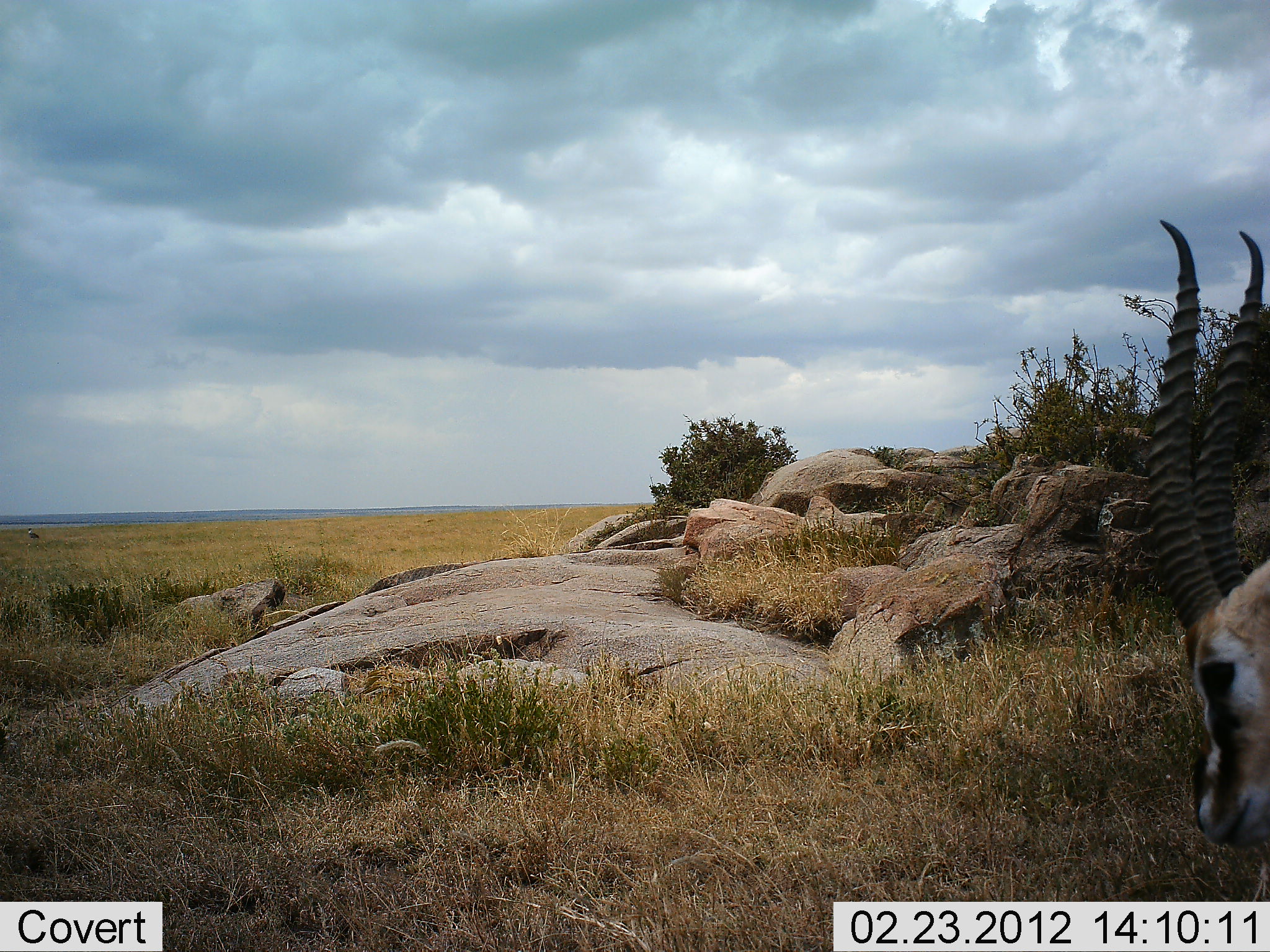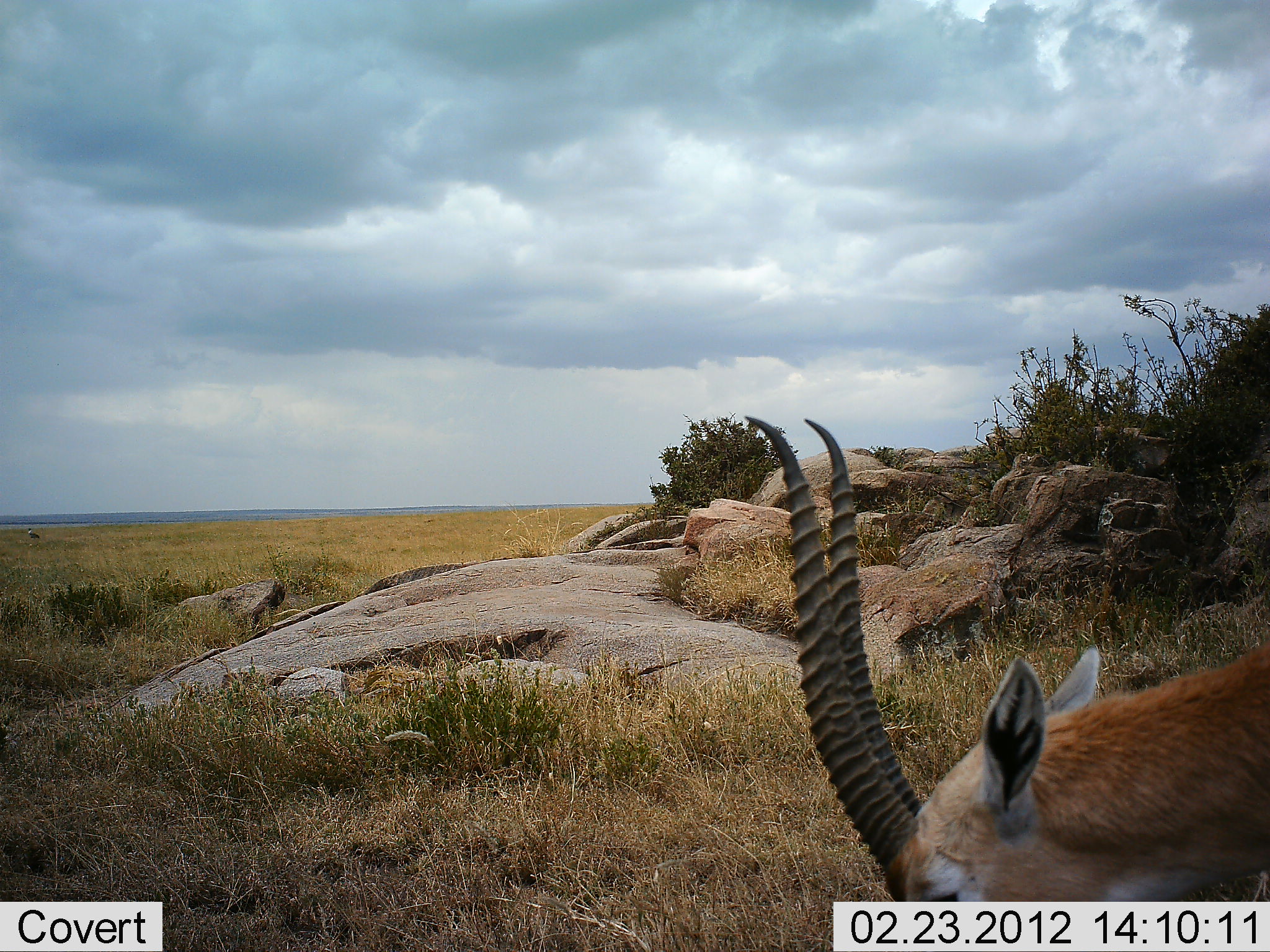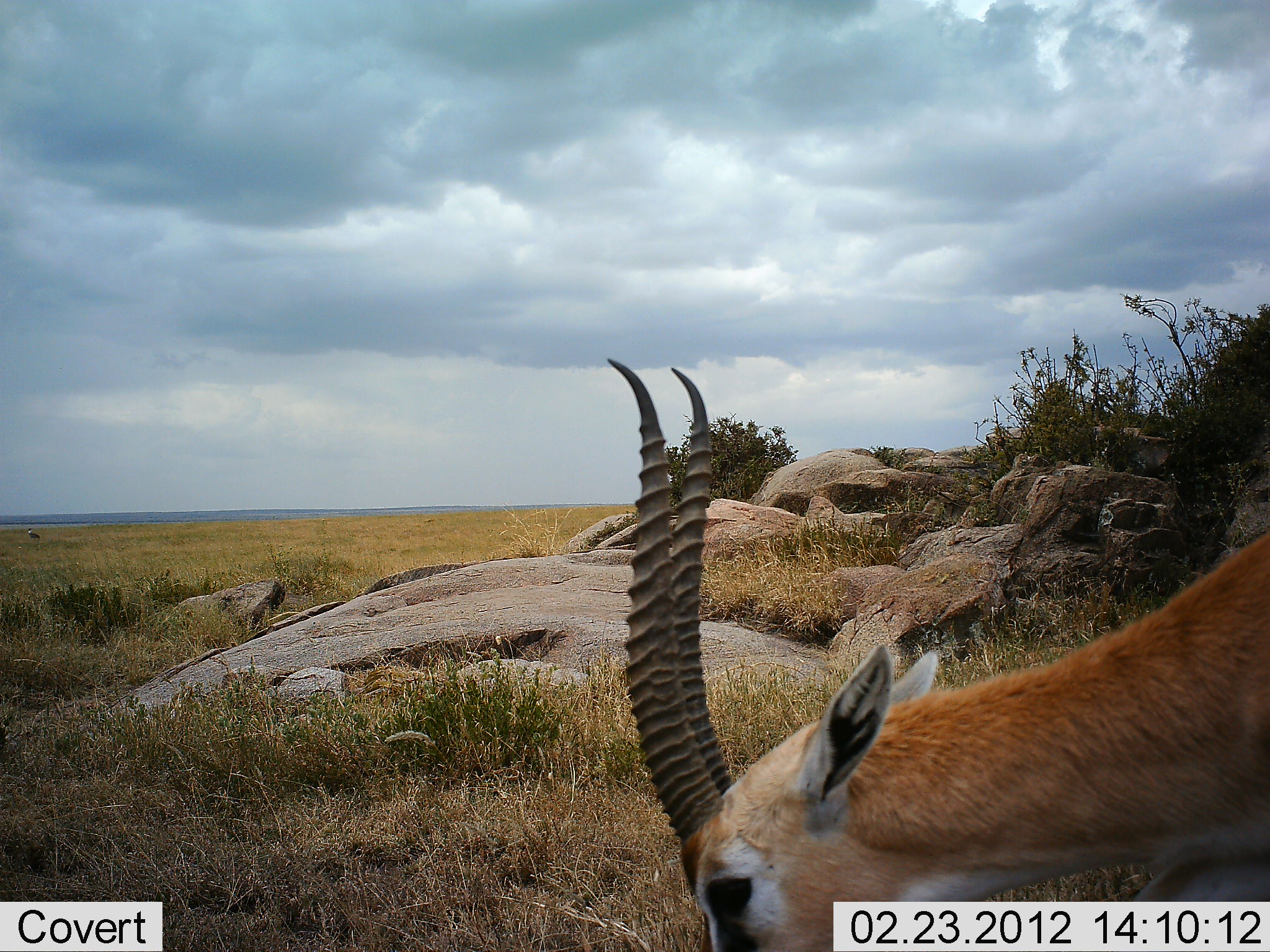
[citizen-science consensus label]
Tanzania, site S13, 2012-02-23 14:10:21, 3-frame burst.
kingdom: Animalia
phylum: Chordata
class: Mammalia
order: Artiodactyla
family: Bovidae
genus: Eudorcas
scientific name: Eudorcas thomsonii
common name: thomson's gazelle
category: gazellethomsons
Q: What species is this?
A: Gazellethomsons (thomson's gazelle) (Eudorcas thomsonii).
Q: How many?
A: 1.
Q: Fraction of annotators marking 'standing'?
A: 31%.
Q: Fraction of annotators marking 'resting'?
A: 0%.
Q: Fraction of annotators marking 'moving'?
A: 56%.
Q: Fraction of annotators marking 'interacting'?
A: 0%.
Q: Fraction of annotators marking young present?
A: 0%.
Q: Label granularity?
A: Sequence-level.